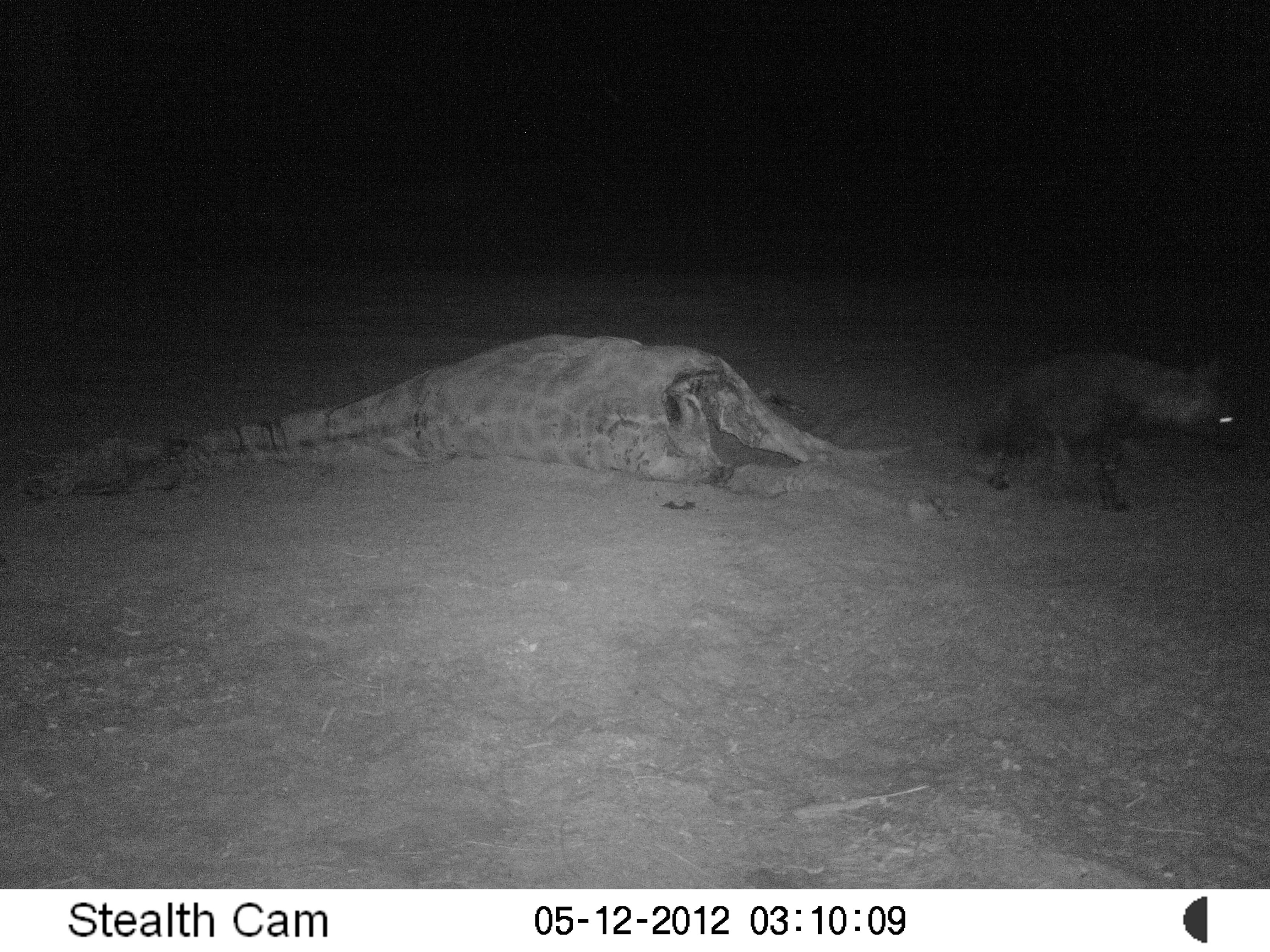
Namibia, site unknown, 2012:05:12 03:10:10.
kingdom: Animalia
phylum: Chordata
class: Mammalia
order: Carnivora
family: Hyaenidae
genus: Parahyaena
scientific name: Parahyaena brunnea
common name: brown hyena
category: hyaena brunnea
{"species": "hyaena brunnea (brown hyena) (Parahyaena brunnea)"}